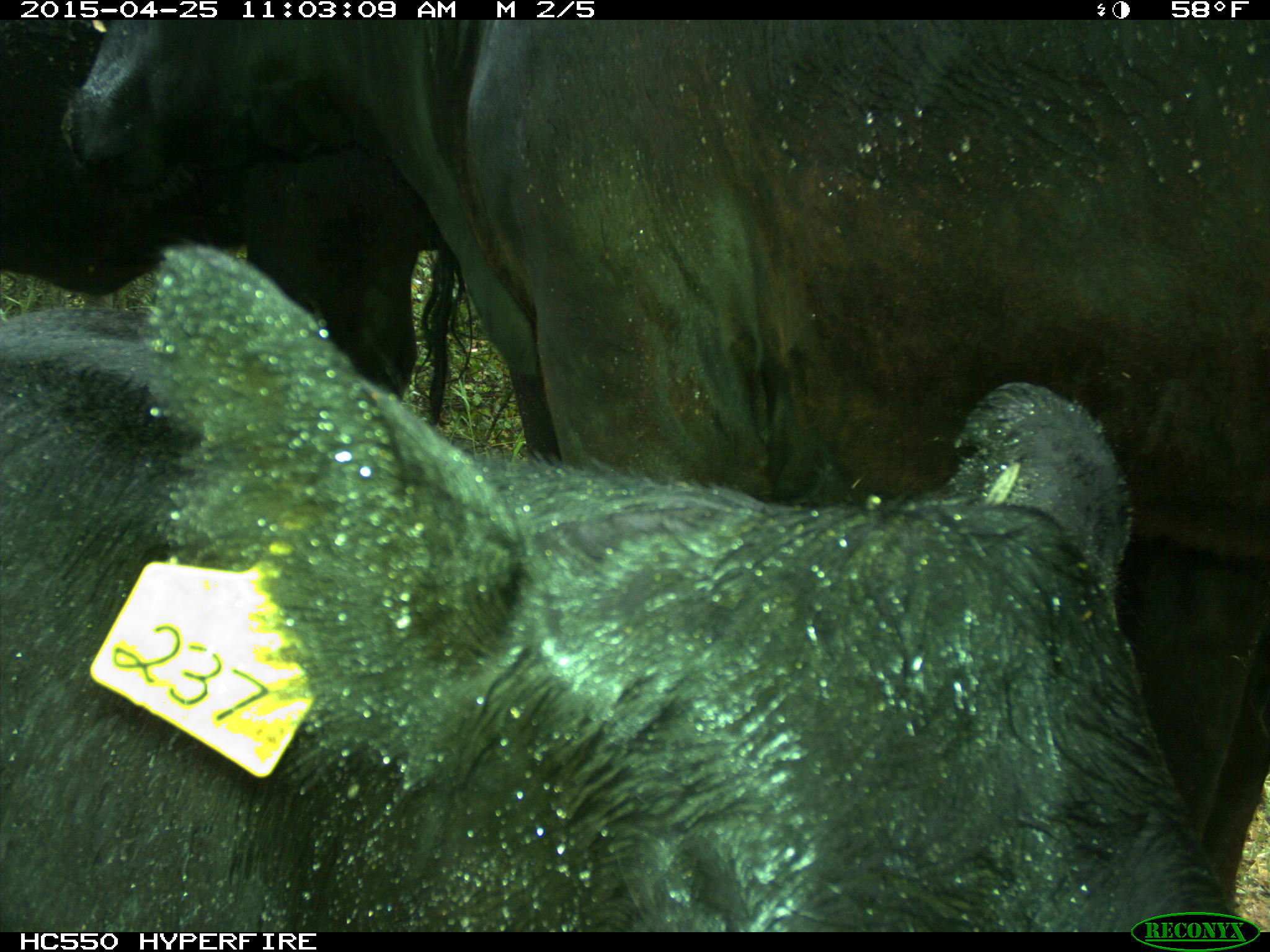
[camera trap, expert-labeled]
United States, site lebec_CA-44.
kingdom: Animalia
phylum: Chordata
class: Mammalia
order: Artiodactyla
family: Suidae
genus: Sus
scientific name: Sus scrofa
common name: wild boar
Sus scrofa (wild boar).